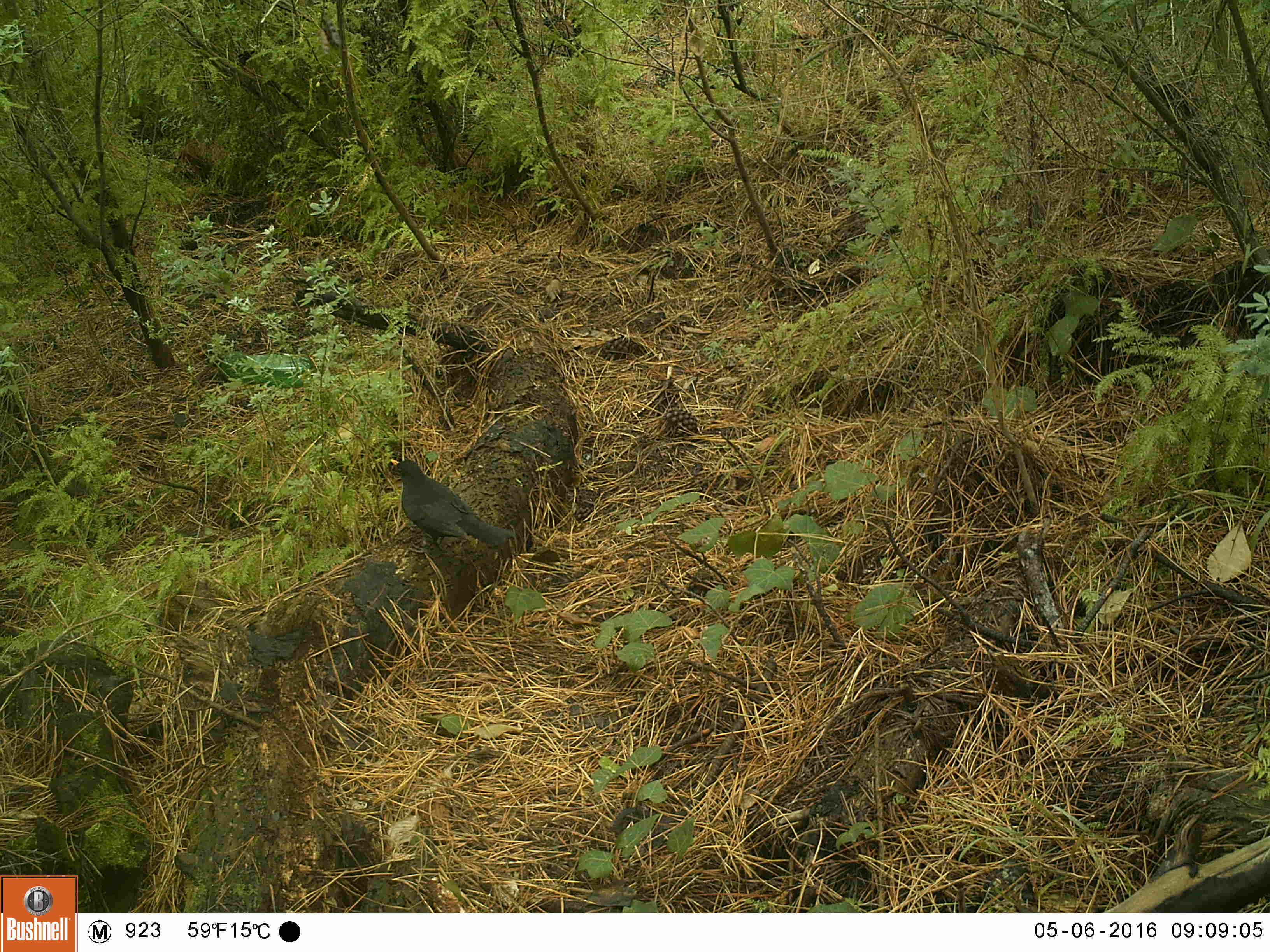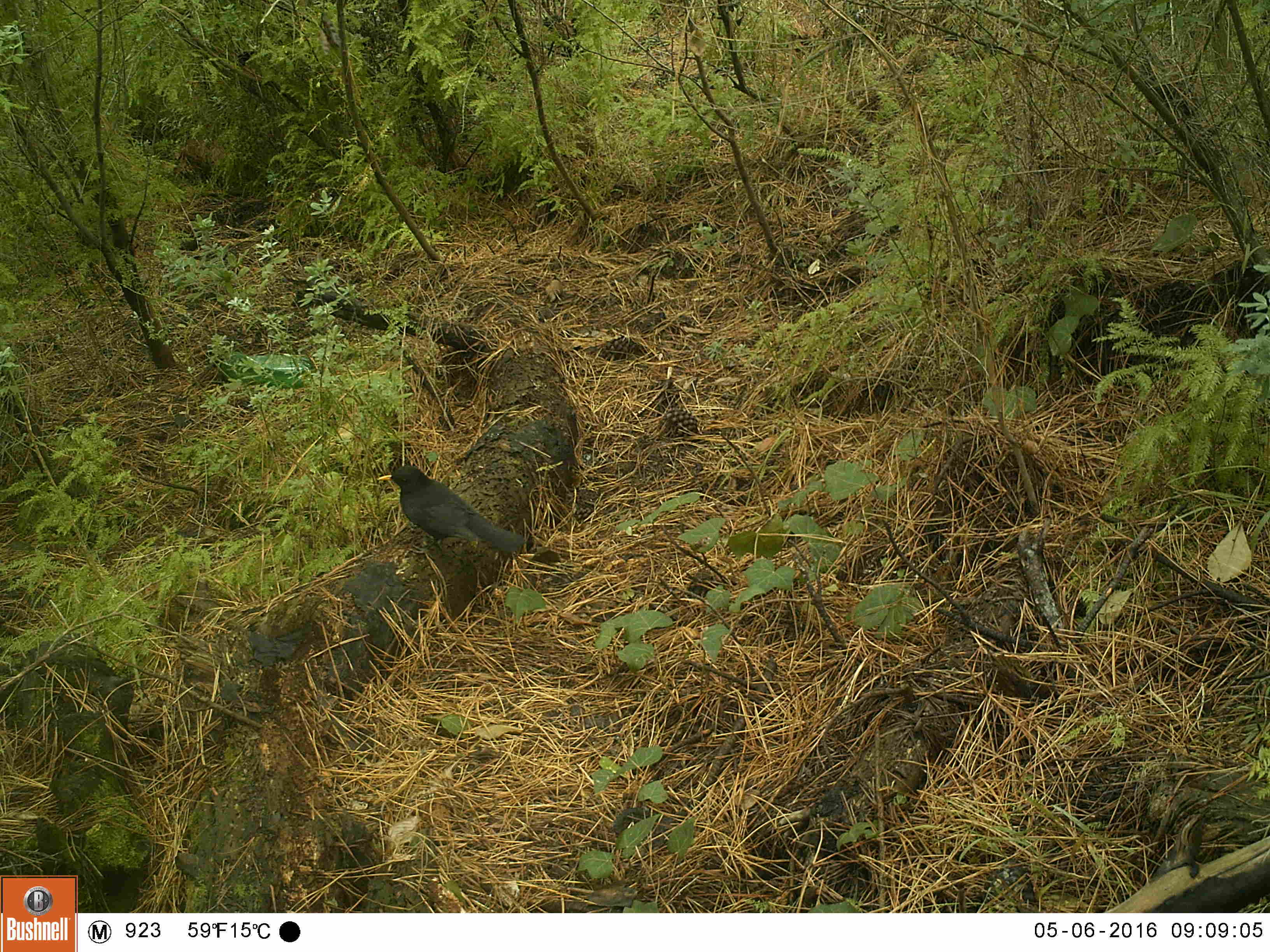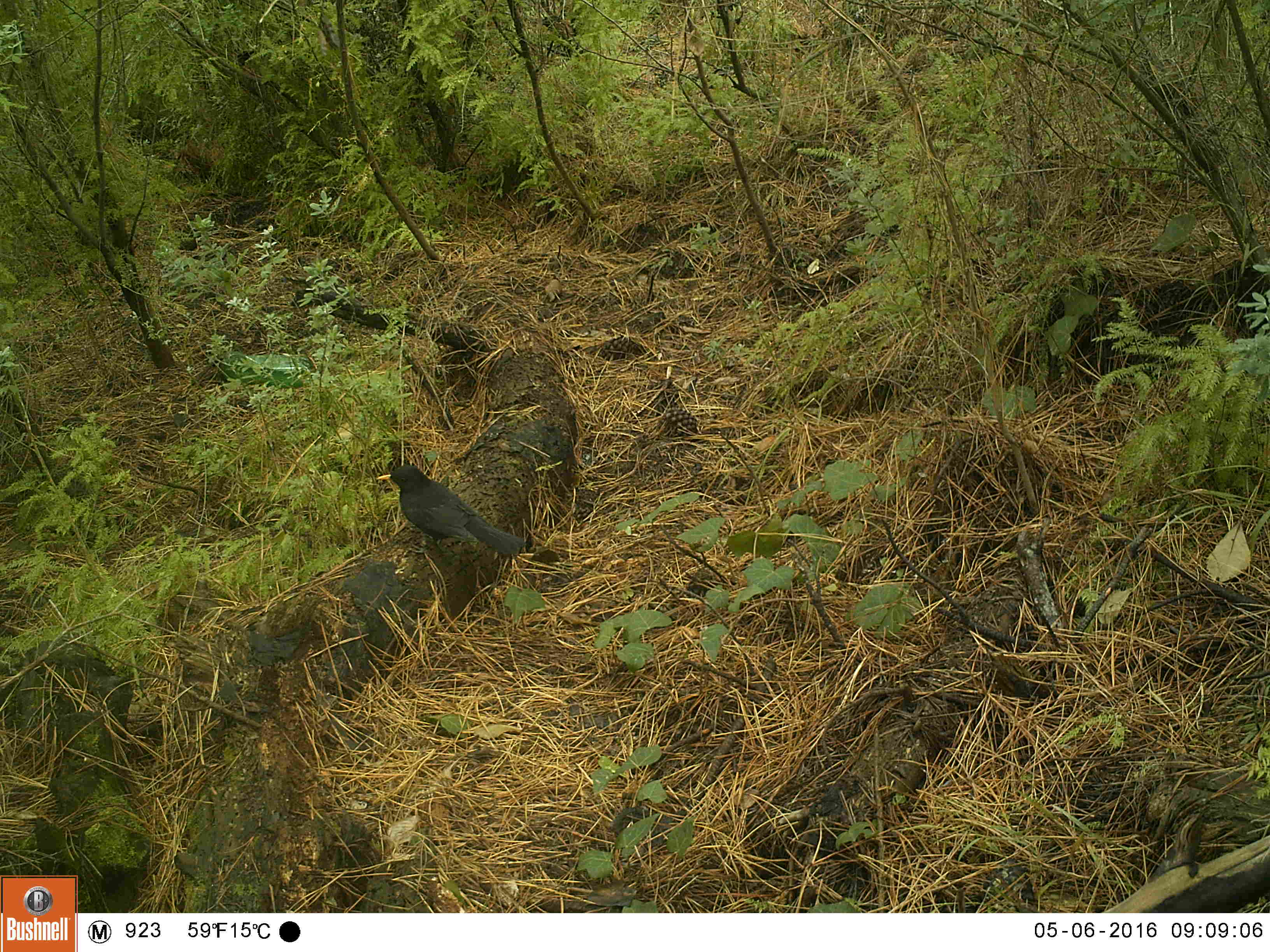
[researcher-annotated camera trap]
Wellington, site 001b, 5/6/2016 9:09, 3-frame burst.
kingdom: Animalia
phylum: Chordata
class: Aves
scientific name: Aves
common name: bird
Bird (Aves).